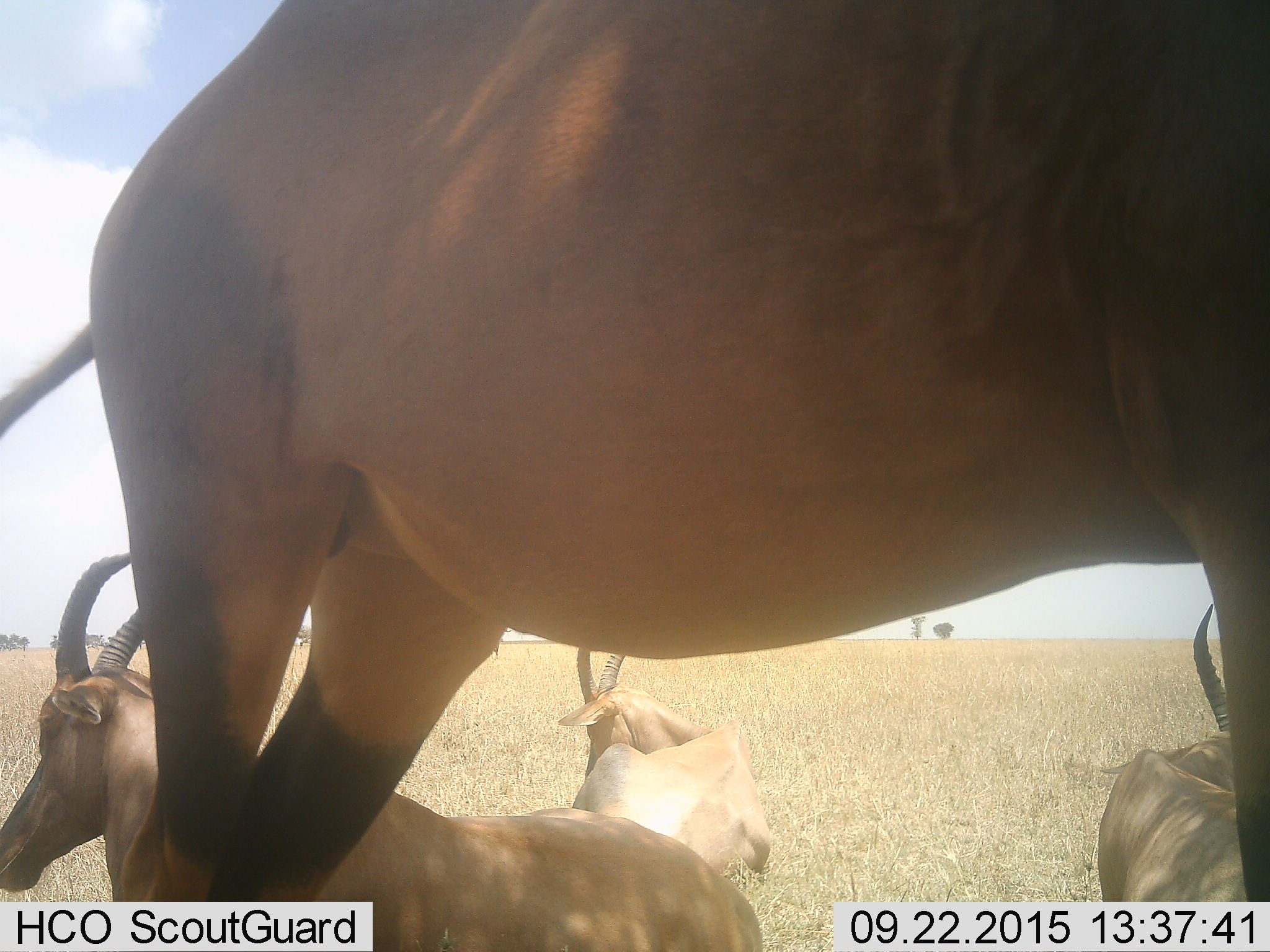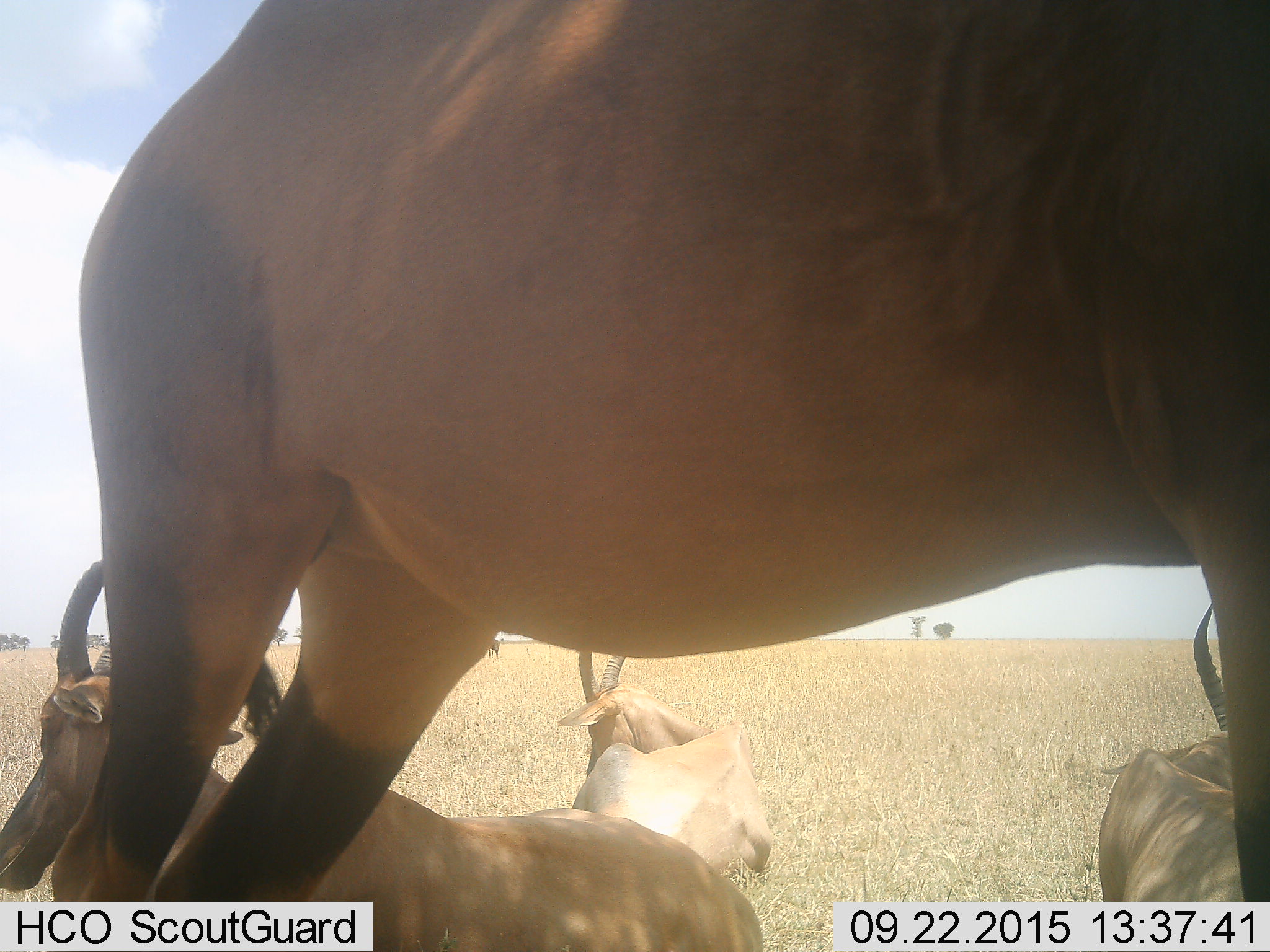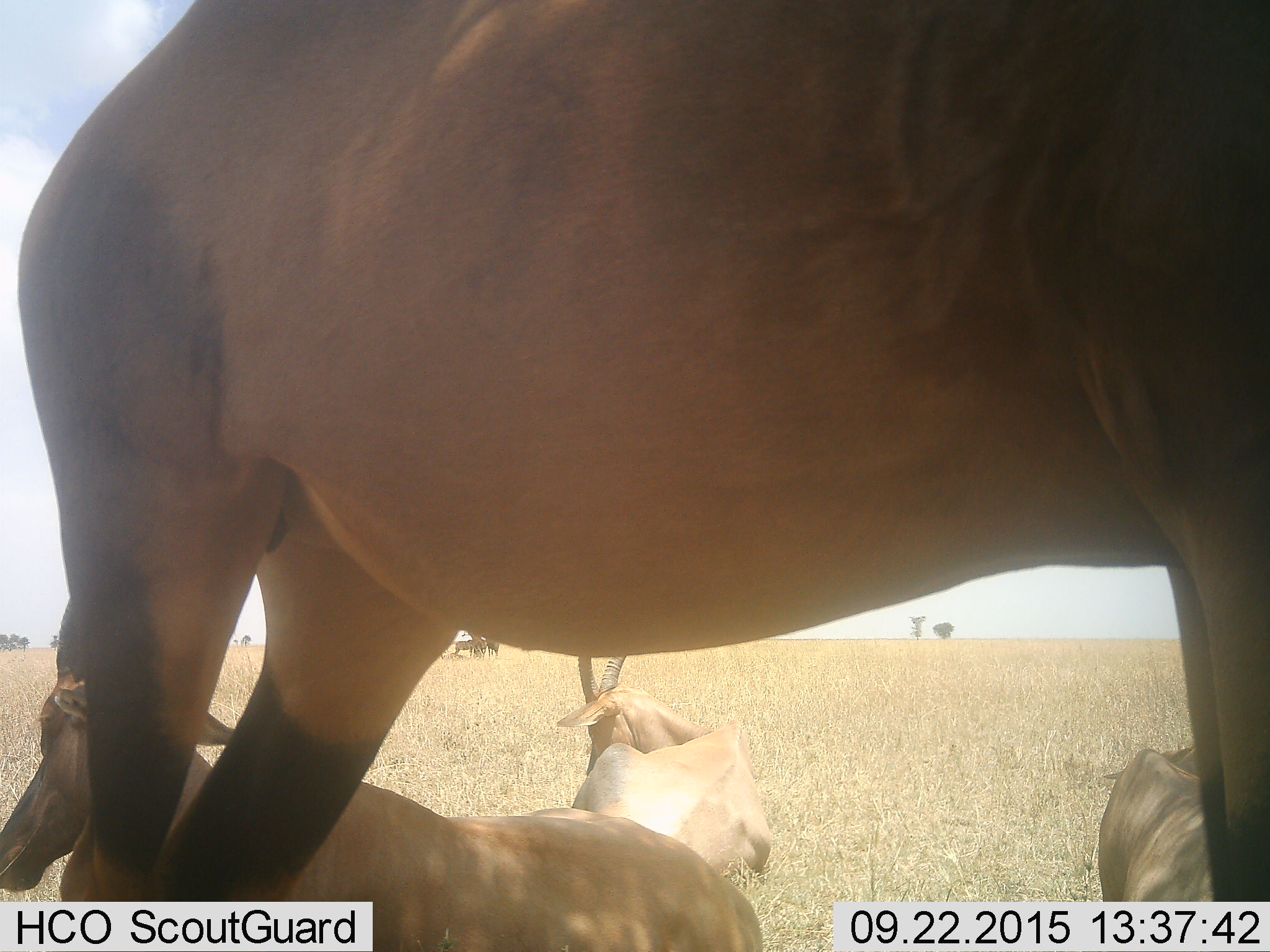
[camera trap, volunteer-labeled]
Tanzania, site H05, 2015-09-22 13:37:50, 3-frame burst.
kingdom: Animalia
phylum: Chordata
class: Mammalia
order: Artiodactyla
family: Bovidae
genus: Damaliscus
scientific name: Damaliscus lunatus jimela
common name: topi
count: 4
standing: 75%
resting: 75%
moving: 25%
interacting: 0%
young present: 25%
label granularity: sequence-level